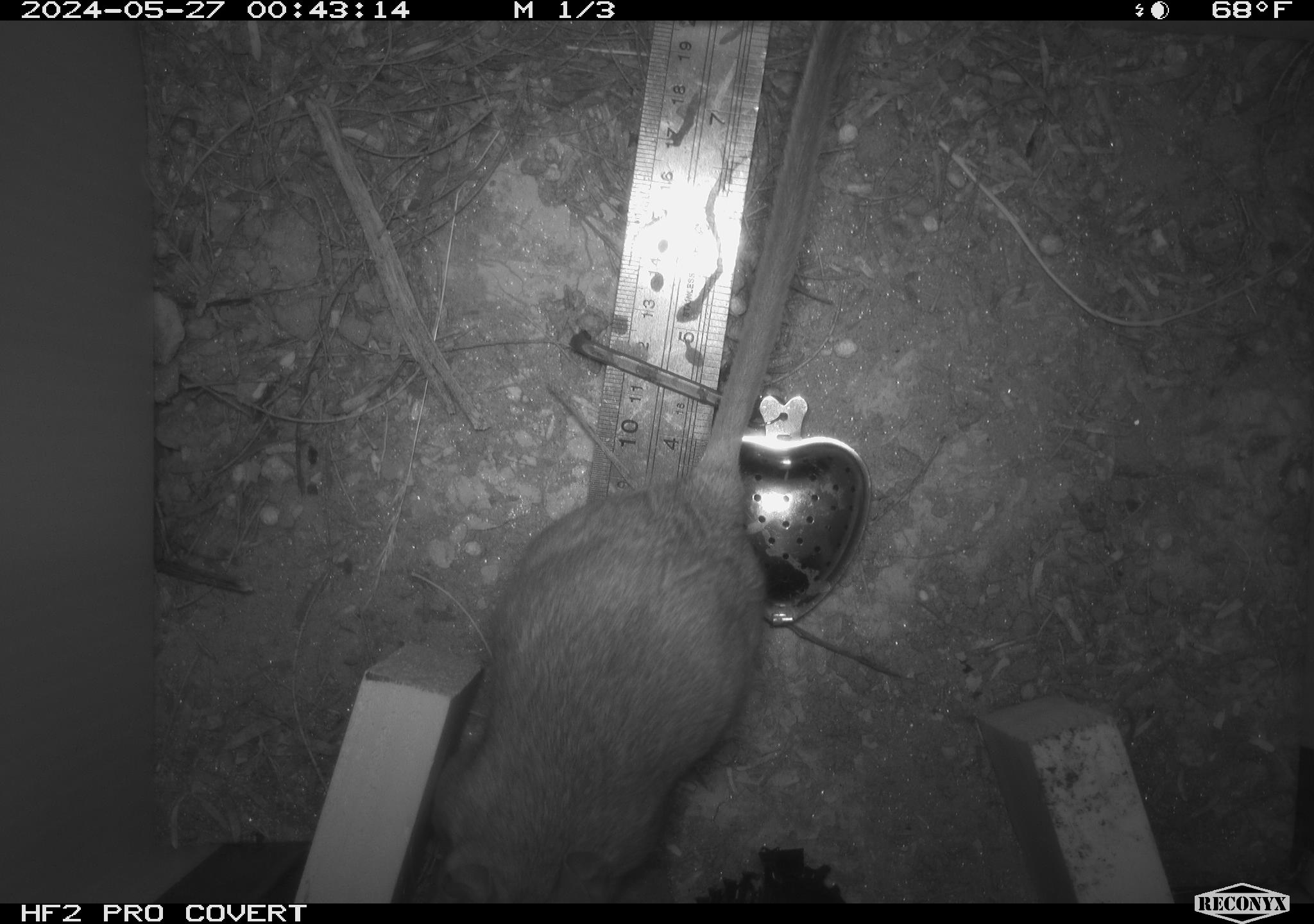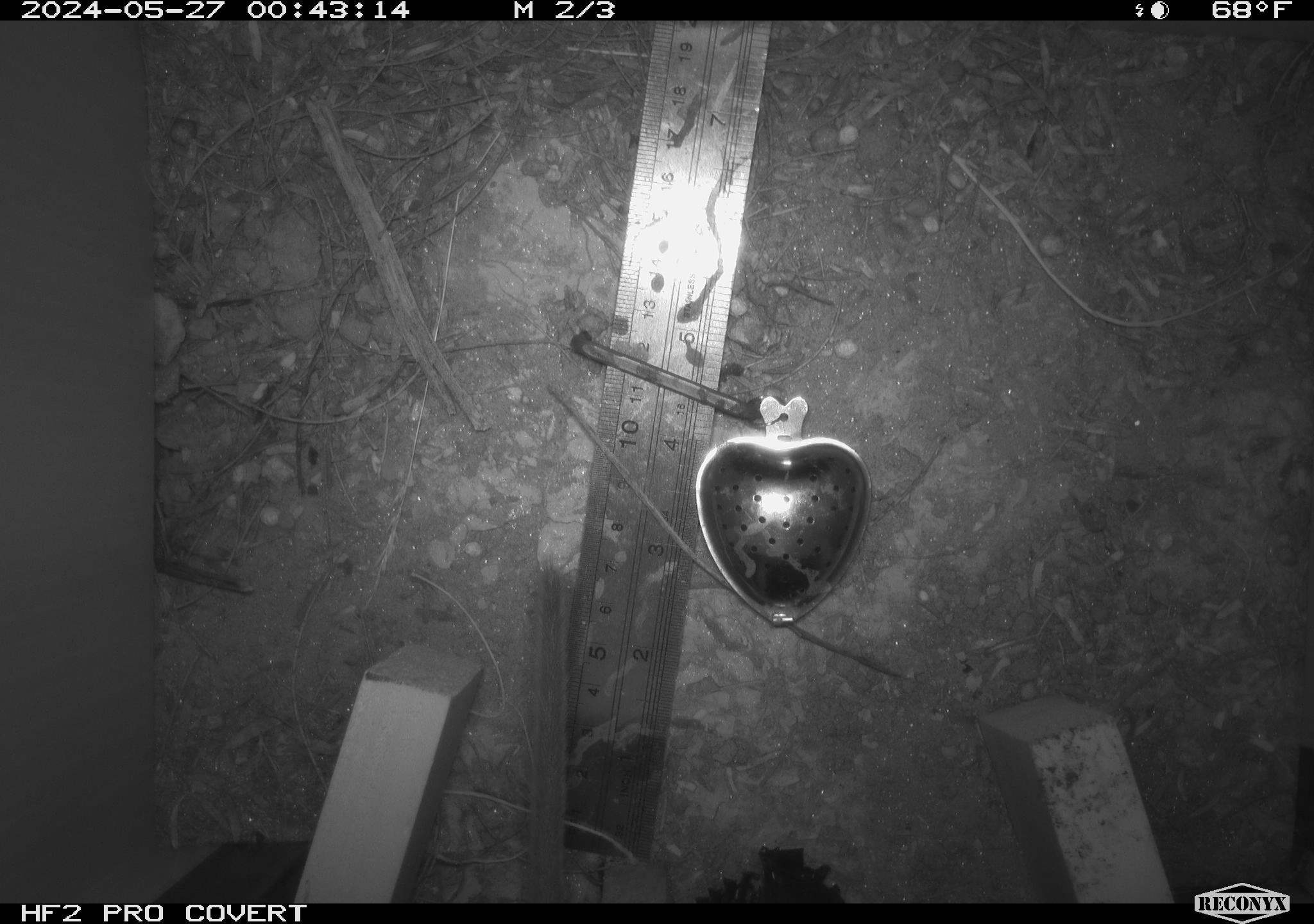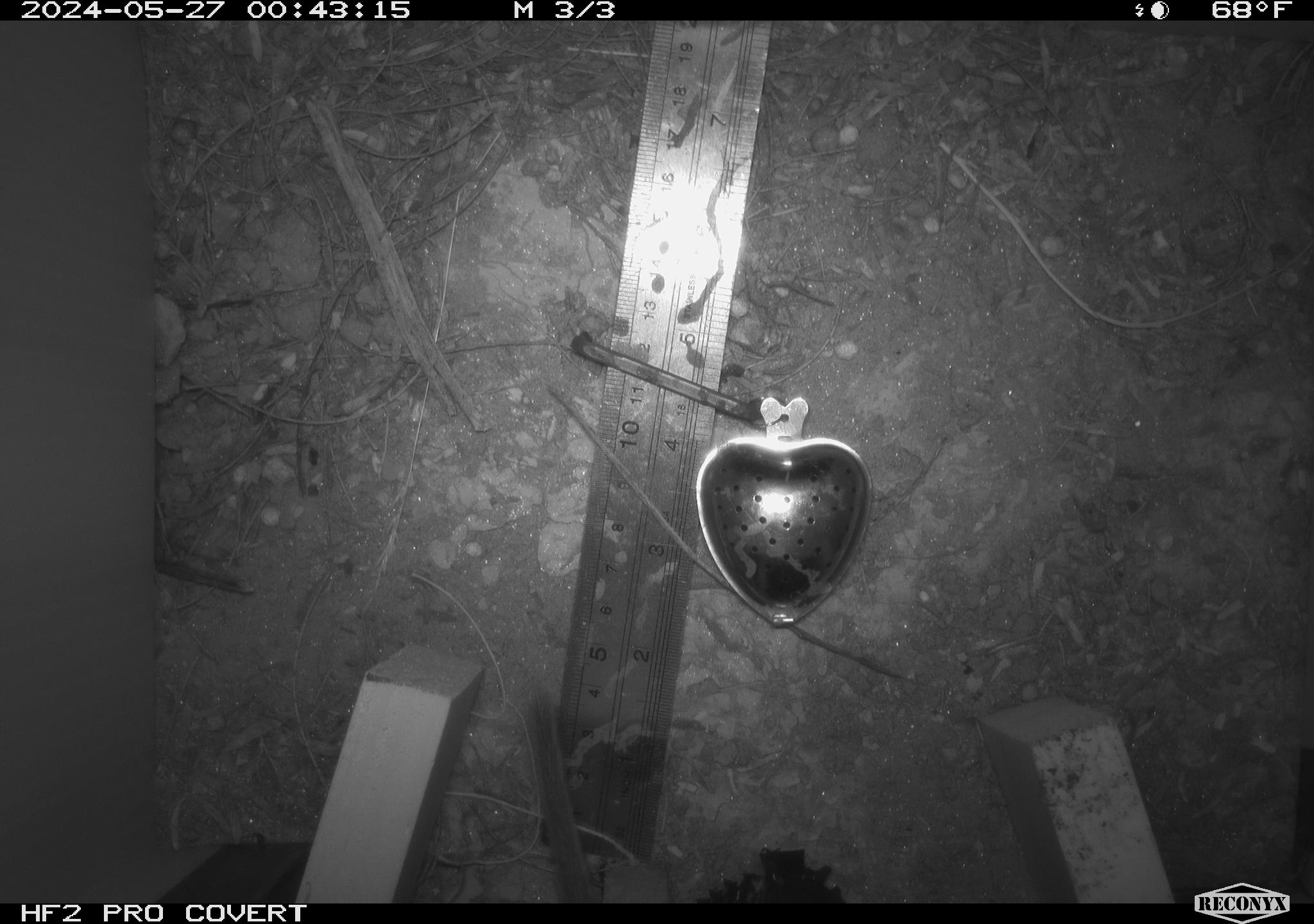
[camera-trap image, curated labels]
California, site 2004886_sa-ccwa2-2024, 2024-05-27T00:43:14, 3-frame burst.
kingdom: Animalia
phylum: Chordata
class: Mammalia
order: Rodentia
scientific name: Rodentia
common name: woodrat or rat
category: woodrat or rat species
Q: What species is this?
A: Woodrat or rat species (woodrat or rat) (Rodentia).